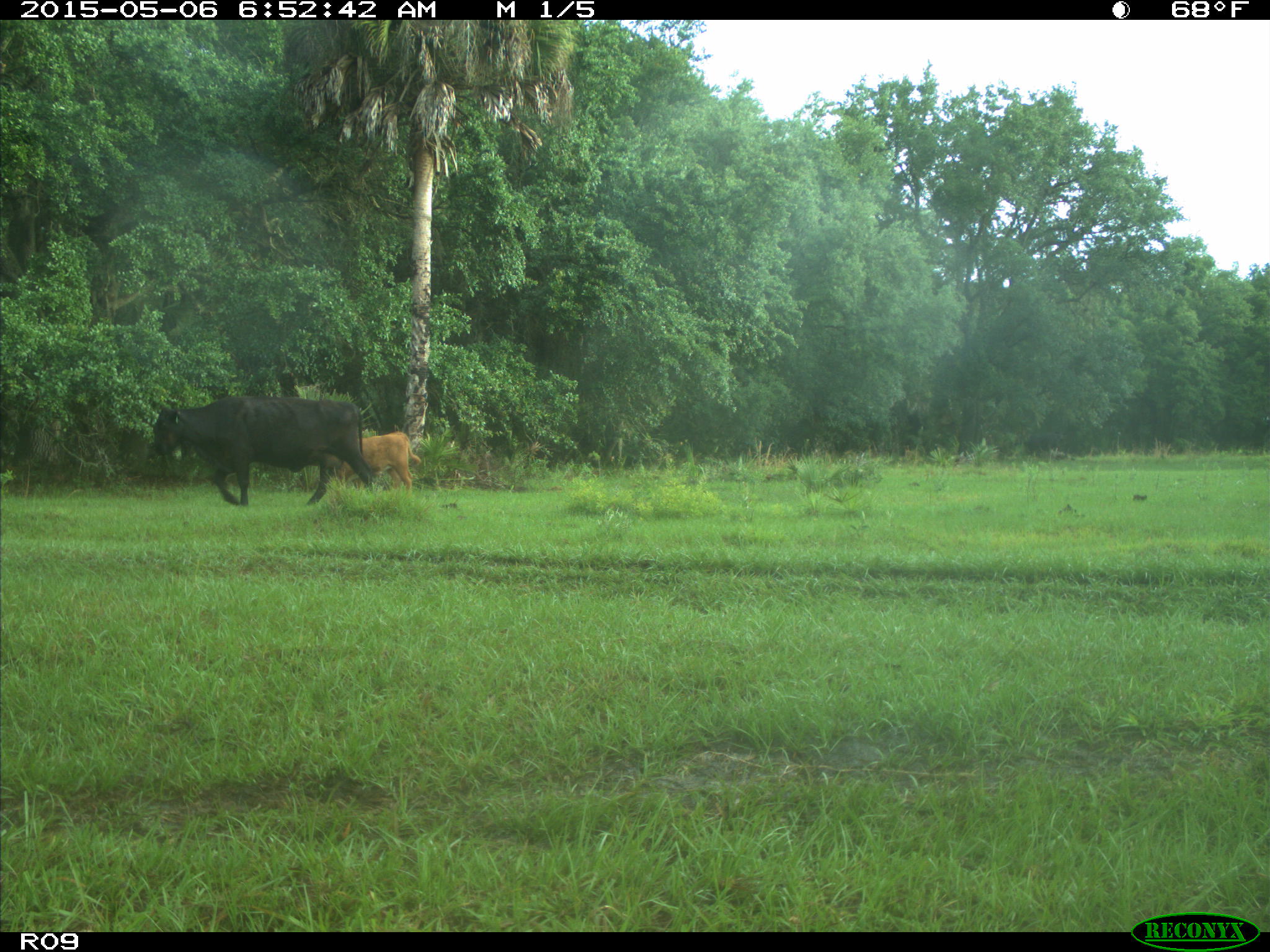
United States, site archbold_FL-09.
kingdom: Animalia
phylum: Chordata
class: Mammalia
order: Artiodactyla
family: Bovidae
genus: Bos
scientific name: Bos taurus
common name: domestic cow